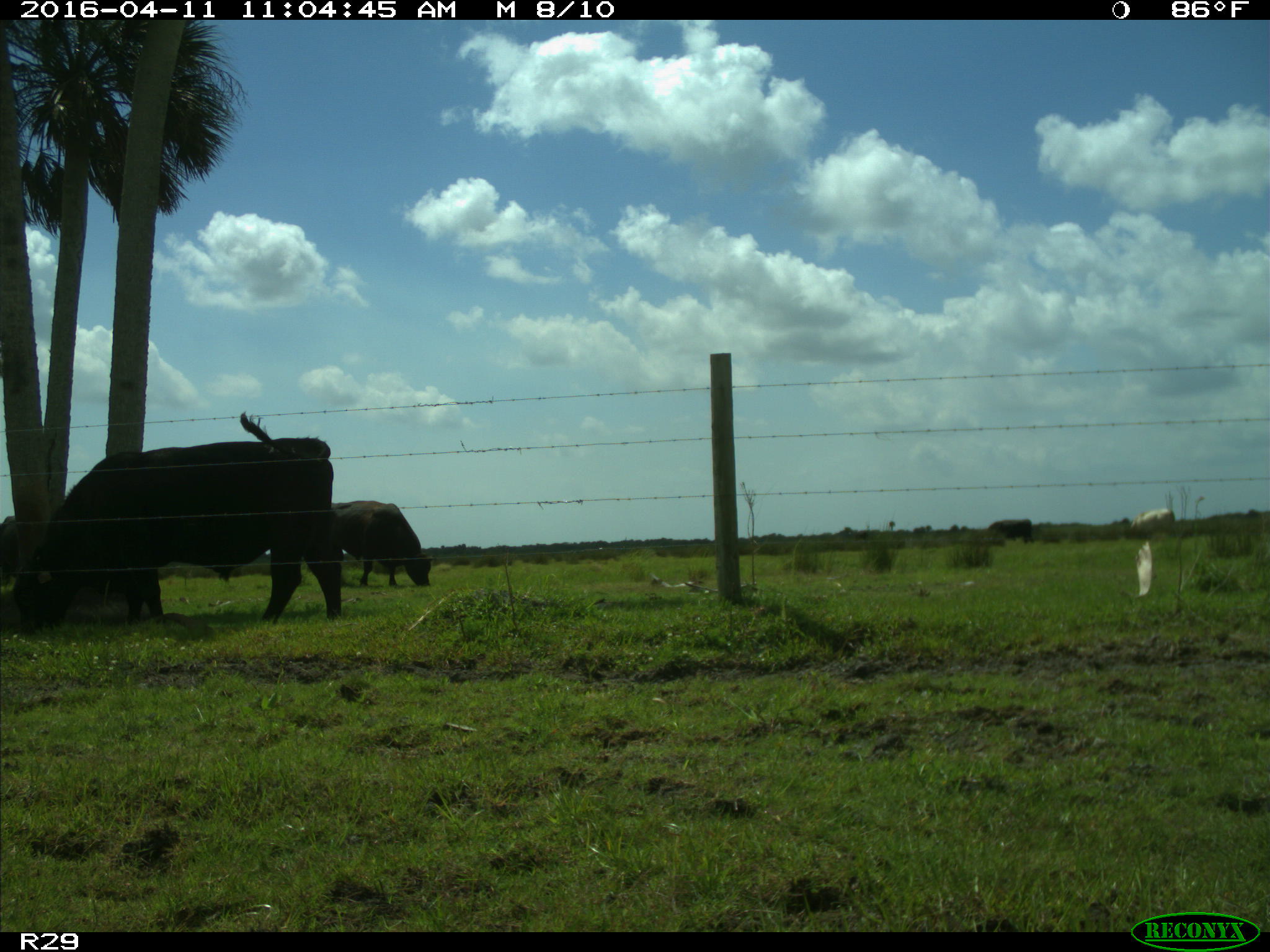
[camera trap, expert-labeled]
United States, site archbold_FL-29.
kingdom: Animalia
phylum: Chordata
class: Mammalia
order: Artiodactyla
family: Bovidae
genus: Bos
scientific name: Bos taurus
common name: domestic cow